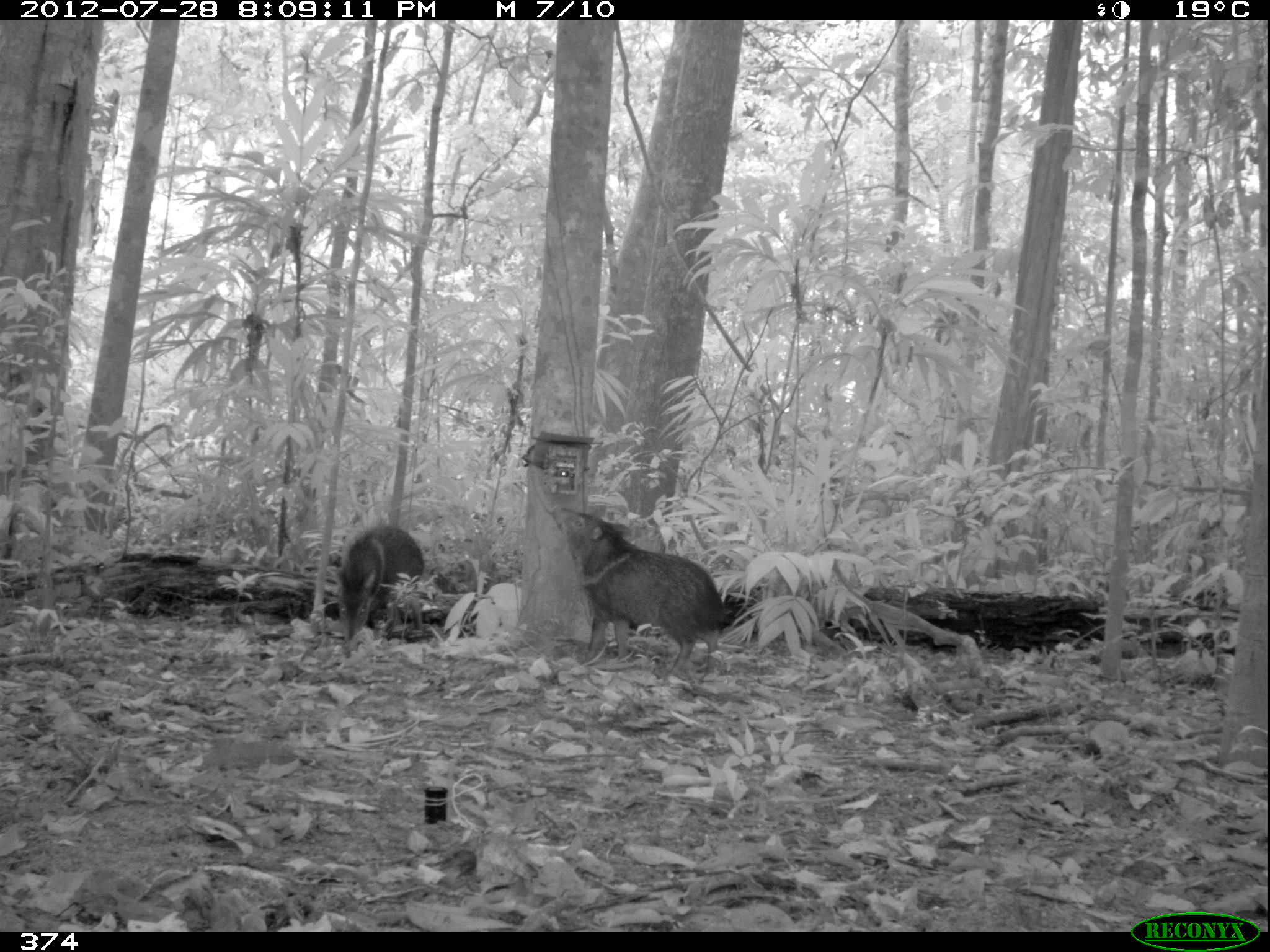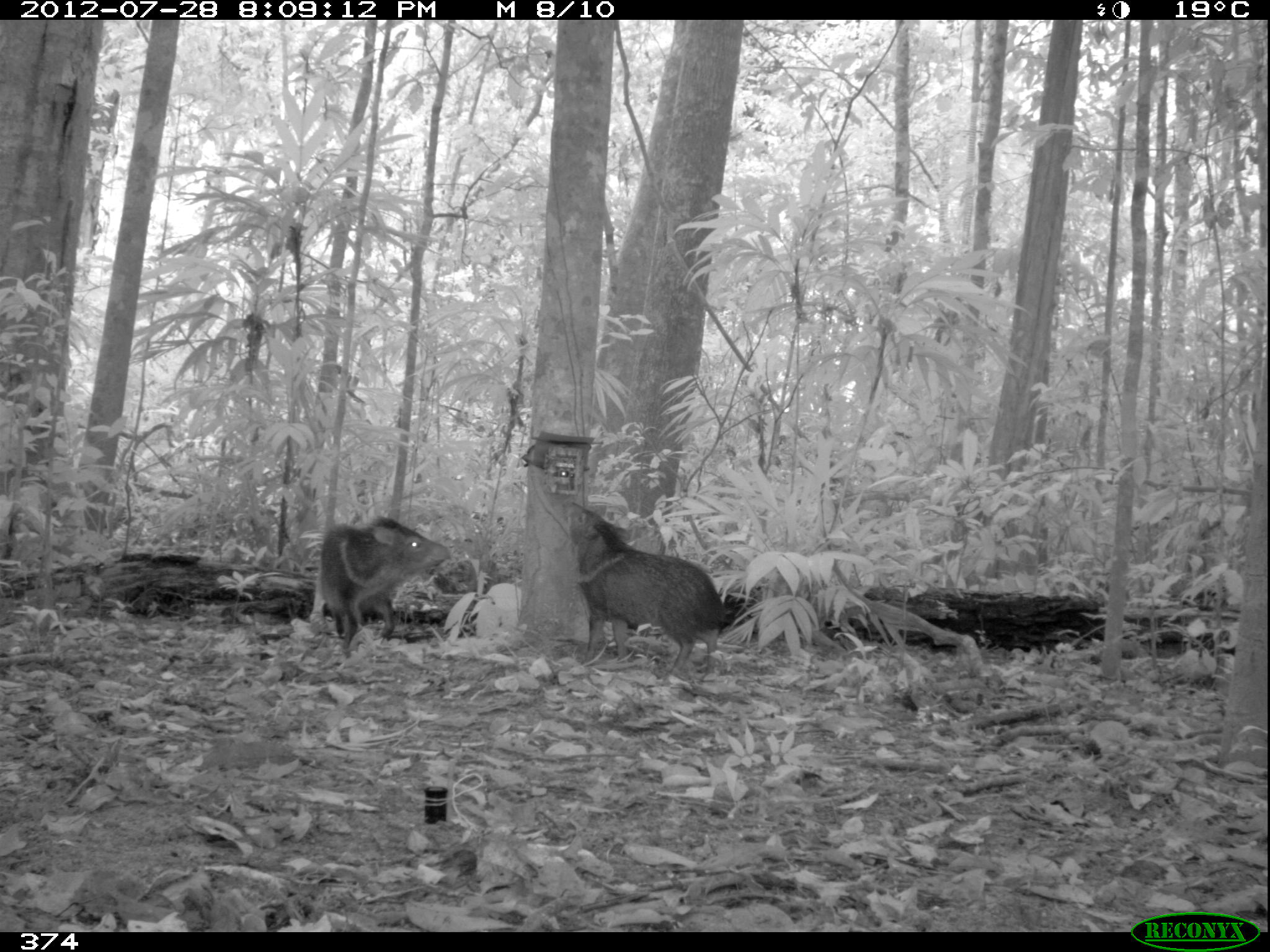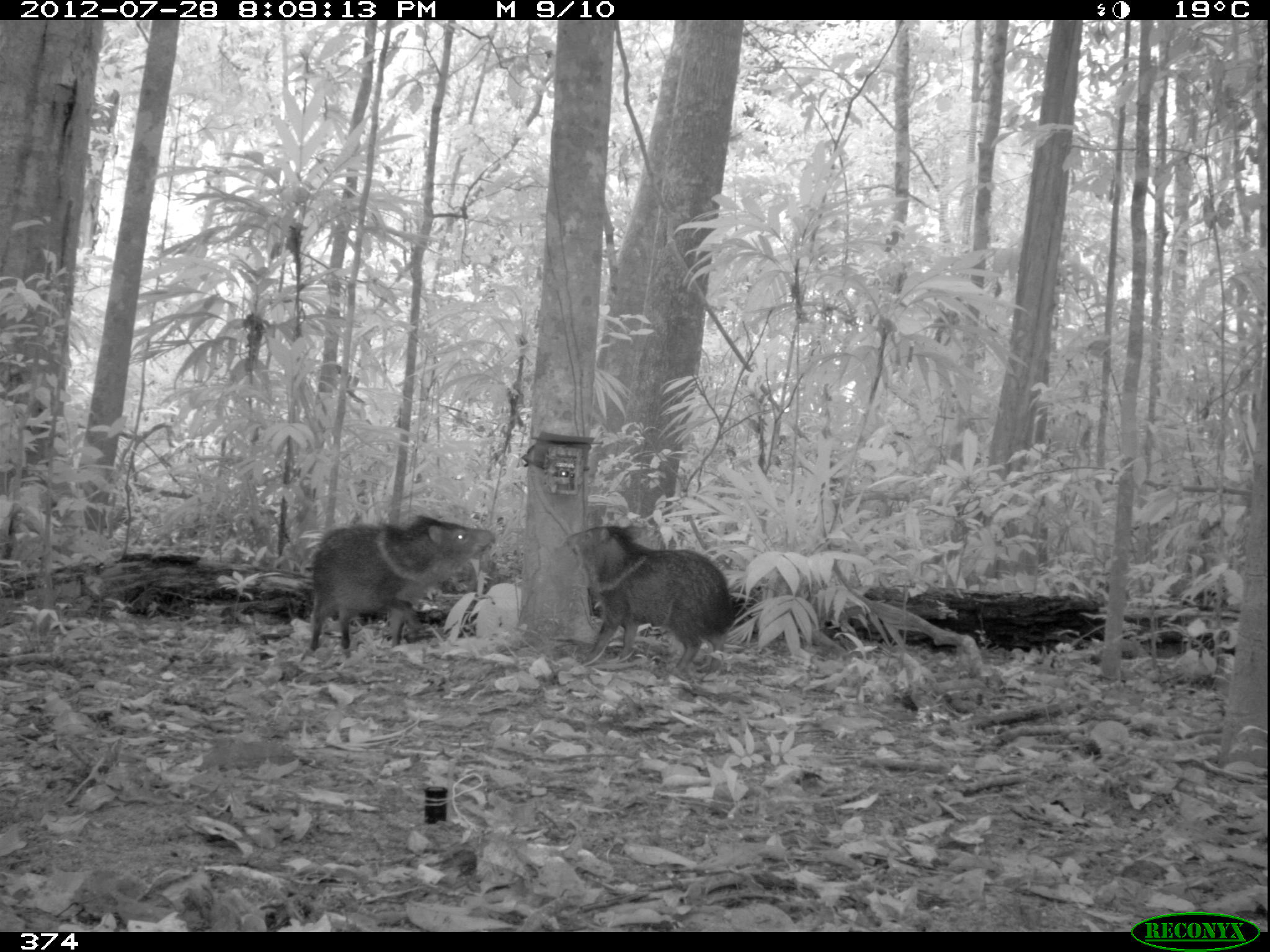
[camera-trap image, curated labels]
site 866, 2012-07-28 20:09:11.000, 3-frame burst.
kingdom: Animalia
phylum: Chordata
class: Mammalia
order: Artiodactyla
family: Tayassuidae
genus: Pecari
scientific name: Pecari tajacu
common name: collared peccary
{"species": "Pecari tajacu (collared peccary)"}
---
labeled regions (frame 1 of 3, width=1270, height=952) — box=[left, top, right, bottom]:
pecari tajacu: box=[549, 505, 732, 680]; box=[338, 526, 425, 658]